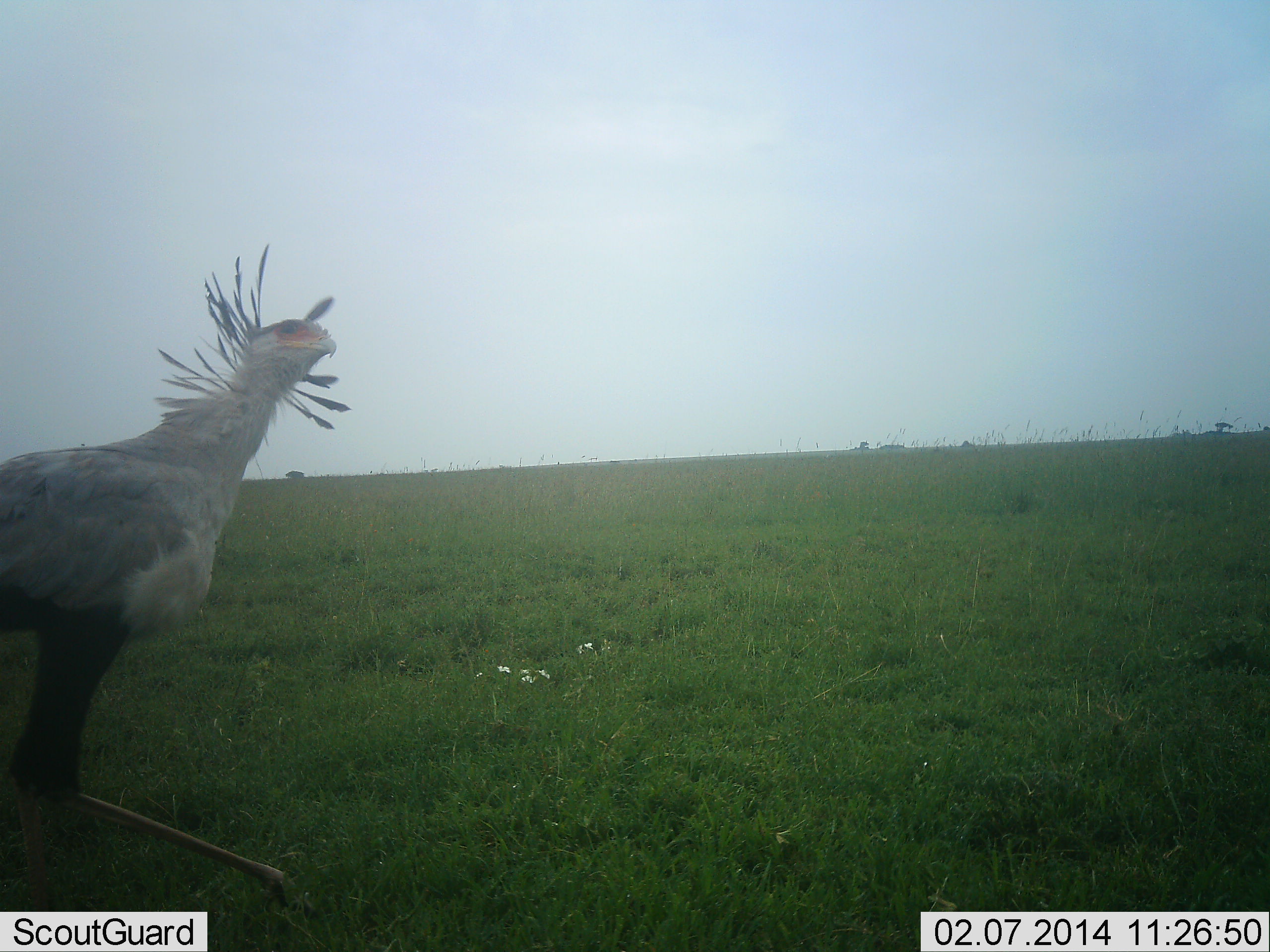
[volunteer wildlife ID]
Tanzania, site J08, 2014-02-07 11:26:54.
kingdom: Animalia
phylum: Chordata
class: Aves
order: Accipitriformes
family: Sagittariidae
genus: Sagittarius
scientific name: Sagittarius serpentarius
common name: secretary bird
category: secretarybird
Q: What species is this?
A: Secretarybird (secretary bird) (Sagittarius serpentarius).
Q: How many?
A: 1.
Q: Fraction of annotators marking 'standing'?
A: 40%.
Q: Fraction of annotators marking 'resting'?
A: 0%.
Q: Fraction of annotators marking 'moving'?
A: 60%.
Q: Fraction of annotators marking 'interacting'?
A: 0%.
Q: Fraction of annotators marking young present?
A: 0%.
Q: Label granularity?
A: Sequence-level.